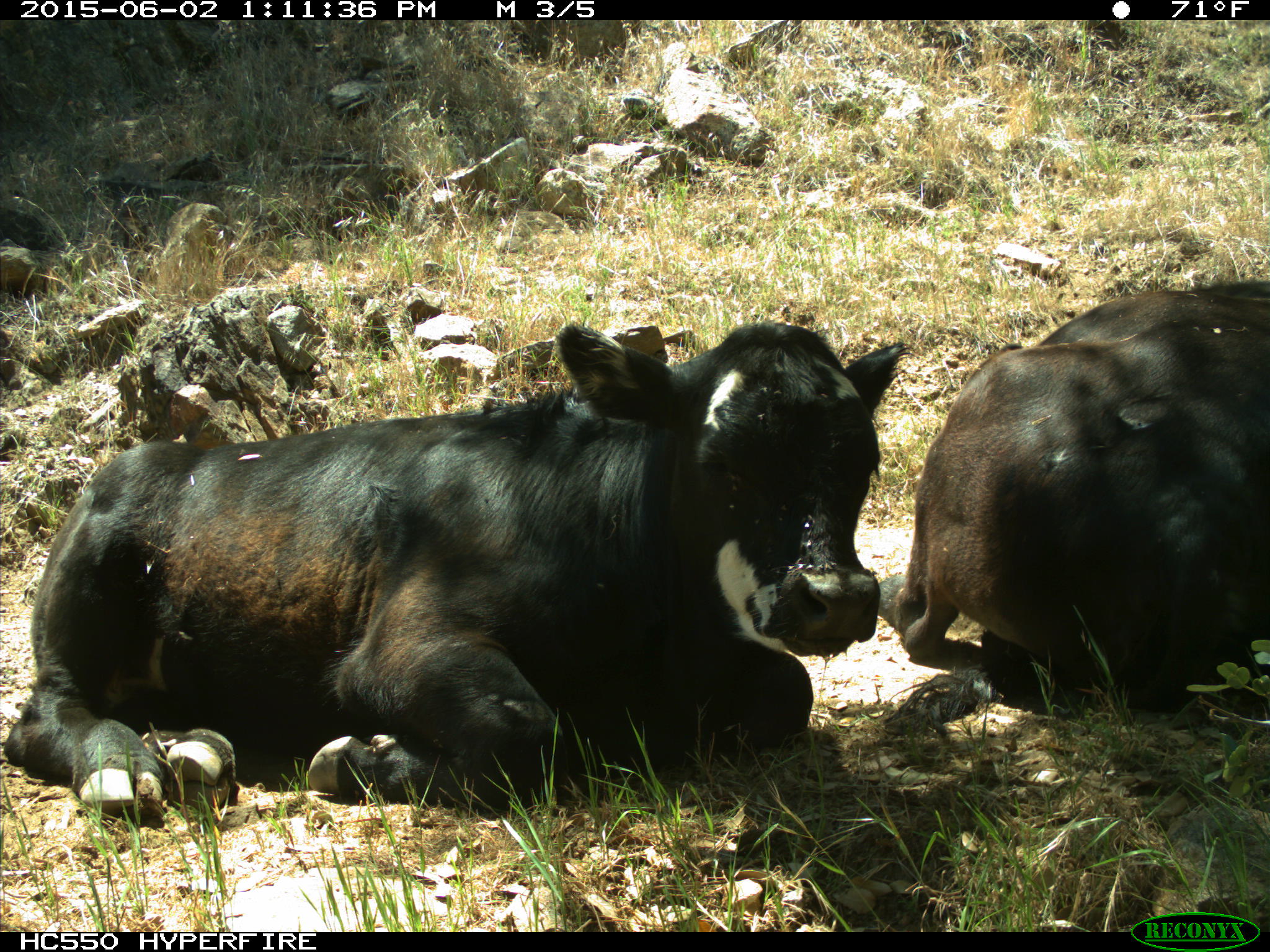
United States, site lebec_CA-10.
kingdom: Animalia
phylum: Chordata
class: Mammalia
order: Artiodactyla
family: Bovidae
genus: Bos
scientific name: Bos taurus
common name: domestic cow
Bos taurus (domestic cow).